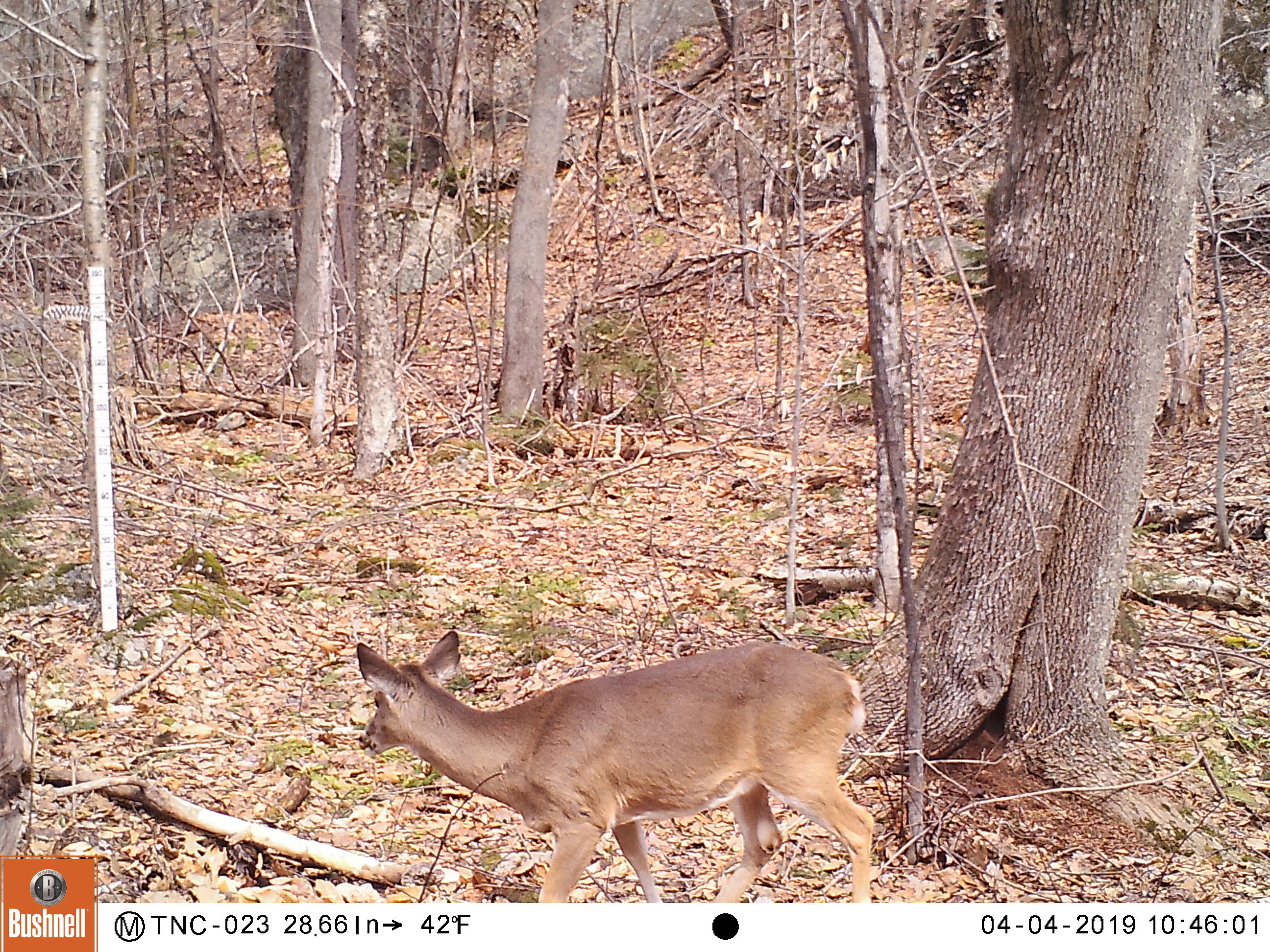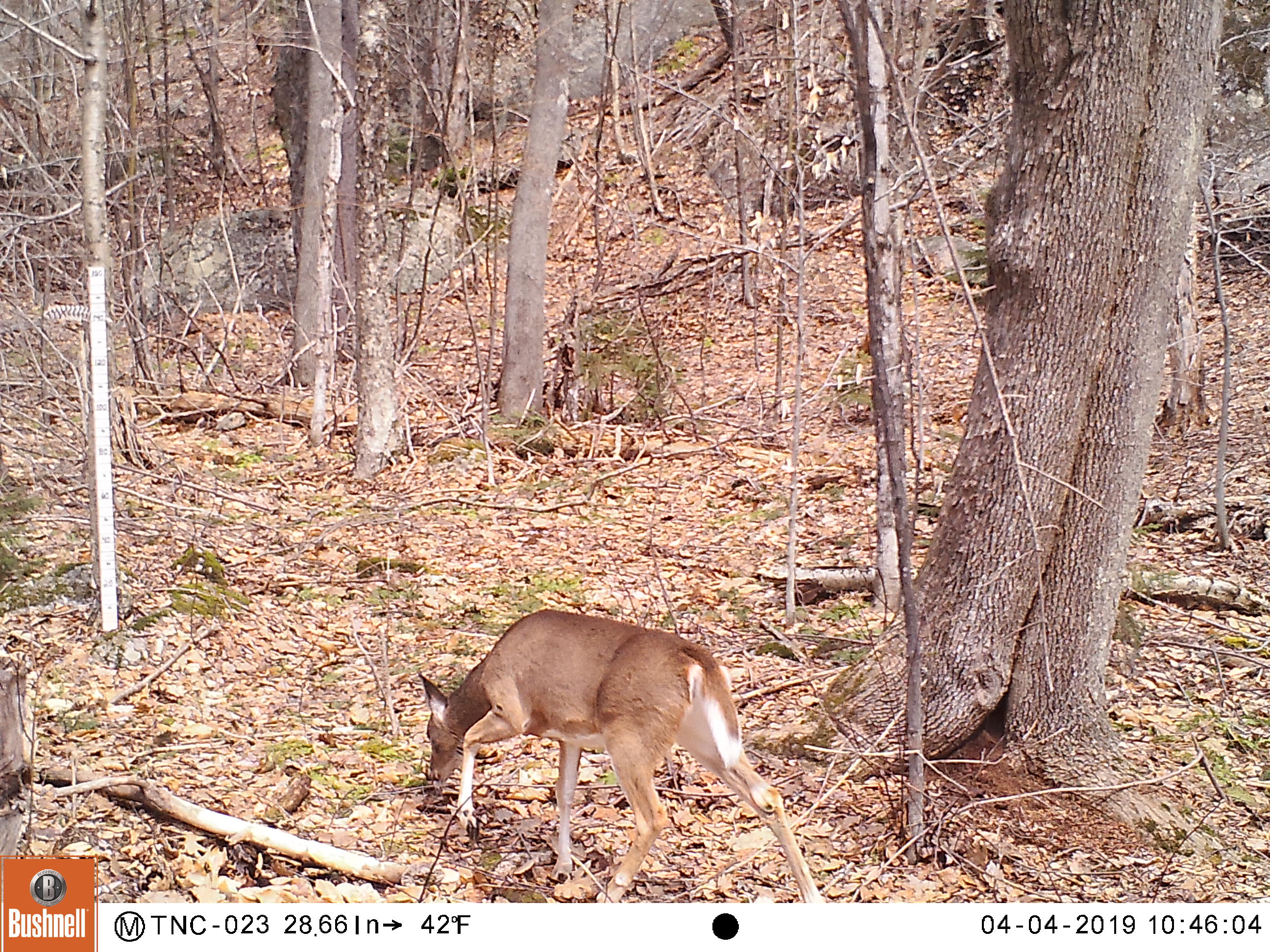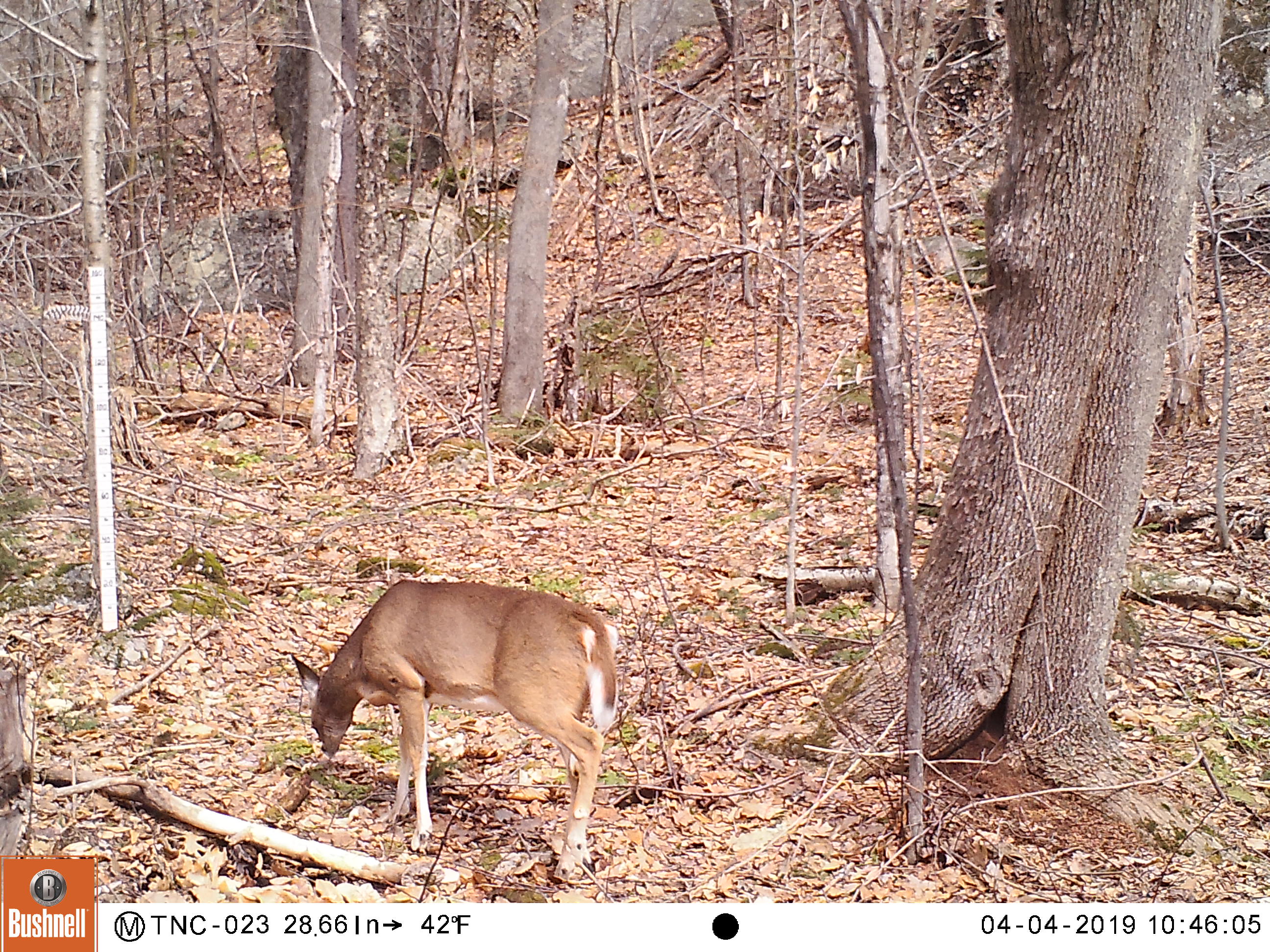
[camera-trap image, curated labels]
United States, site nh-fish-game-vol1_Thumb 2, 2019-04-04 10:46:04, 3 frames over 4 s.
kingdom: Animalia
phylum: Chordata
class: Mammalia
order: Artiodactyla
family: Cervidae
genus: Odocoileus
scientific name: Odocoileus virginianus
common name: white-tailed deer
White-tailed deer (Odocoileus virginianus).